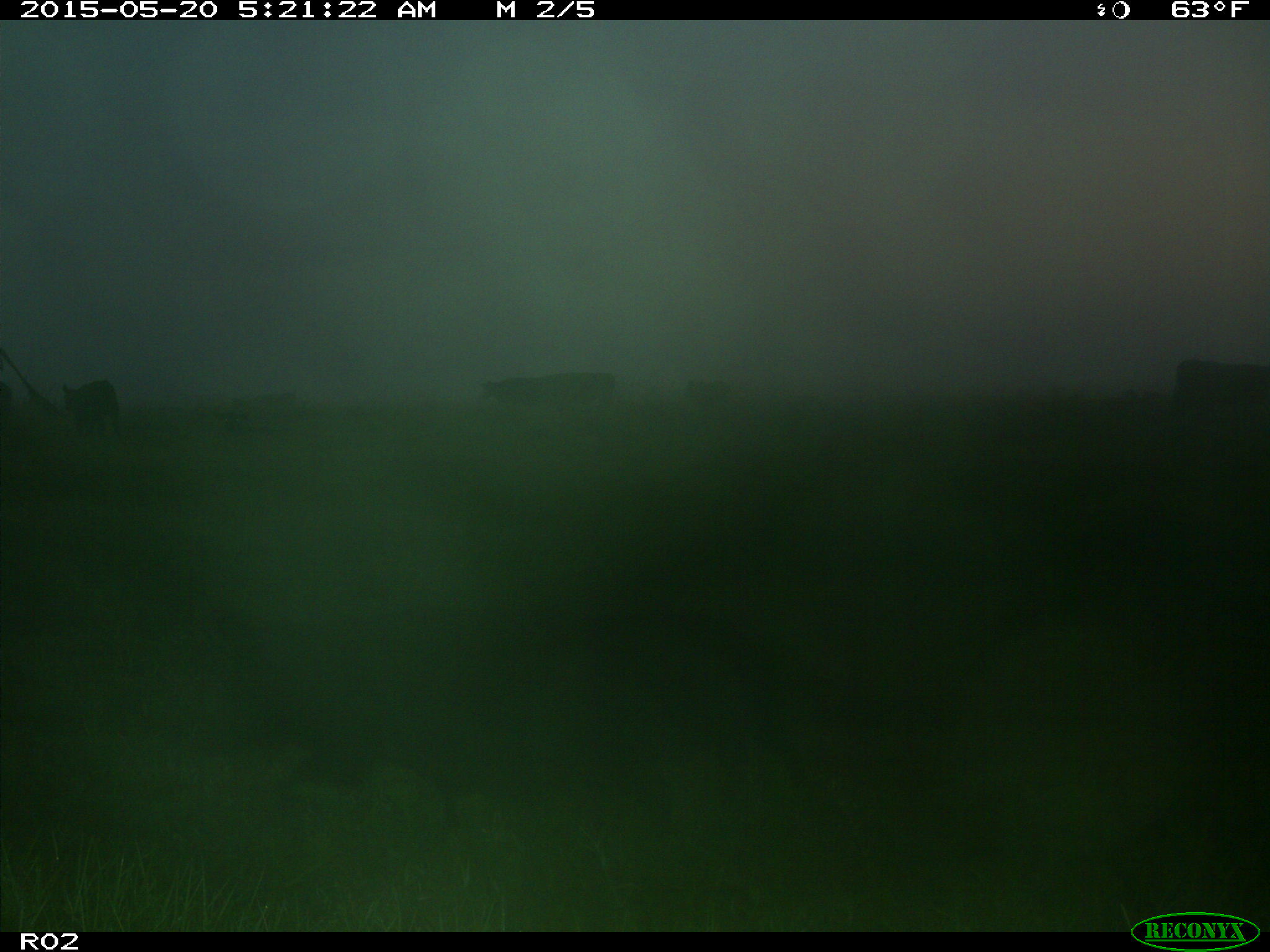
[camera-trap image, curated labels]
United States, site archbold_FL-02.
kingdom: Animalia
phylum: Chordata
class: Mammalia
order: Artiodactyla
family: Bovidae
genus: Bos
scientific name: Bos taurus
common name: domestic cow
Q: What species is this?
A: Bos taurus (domestic cow).